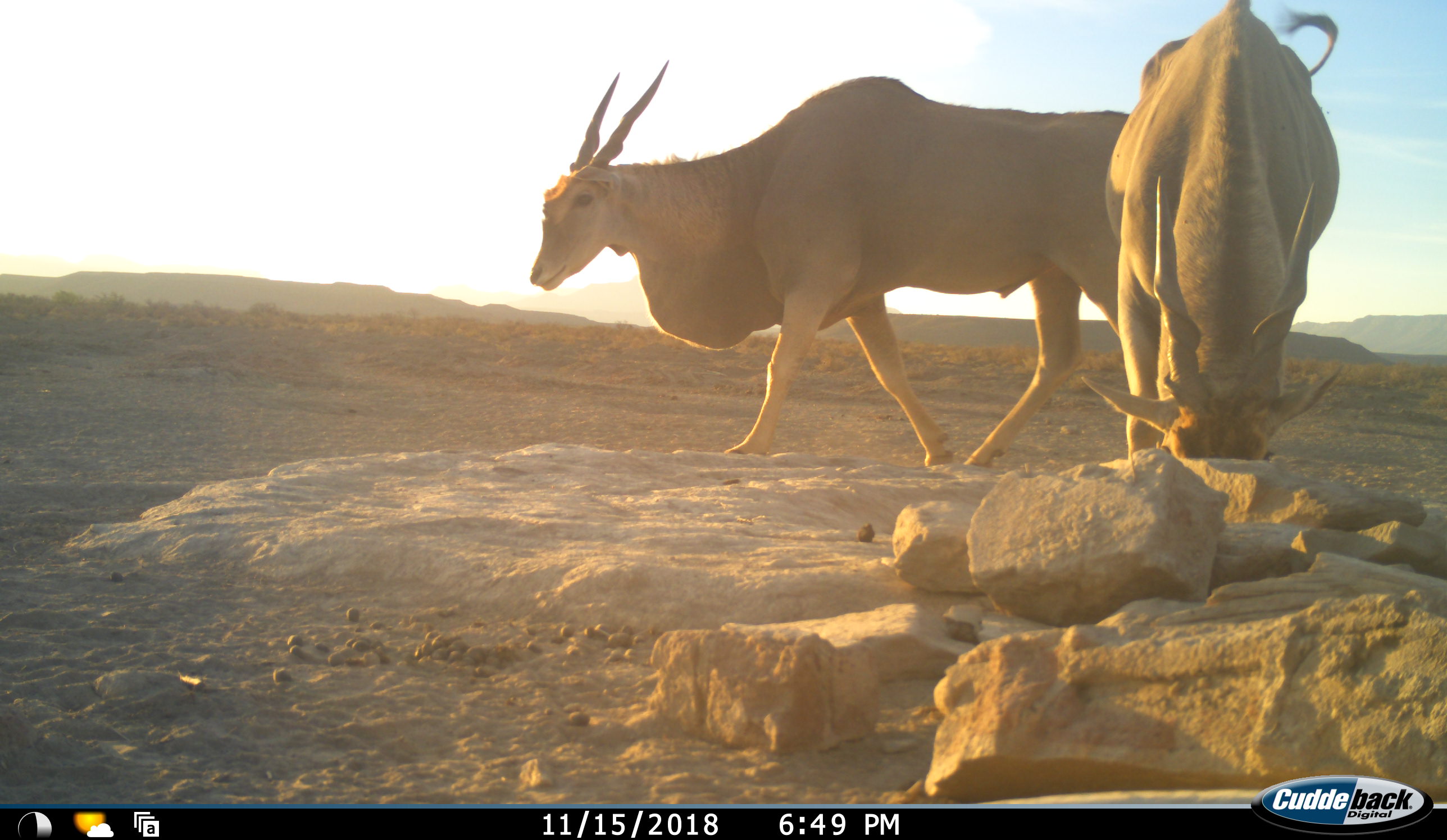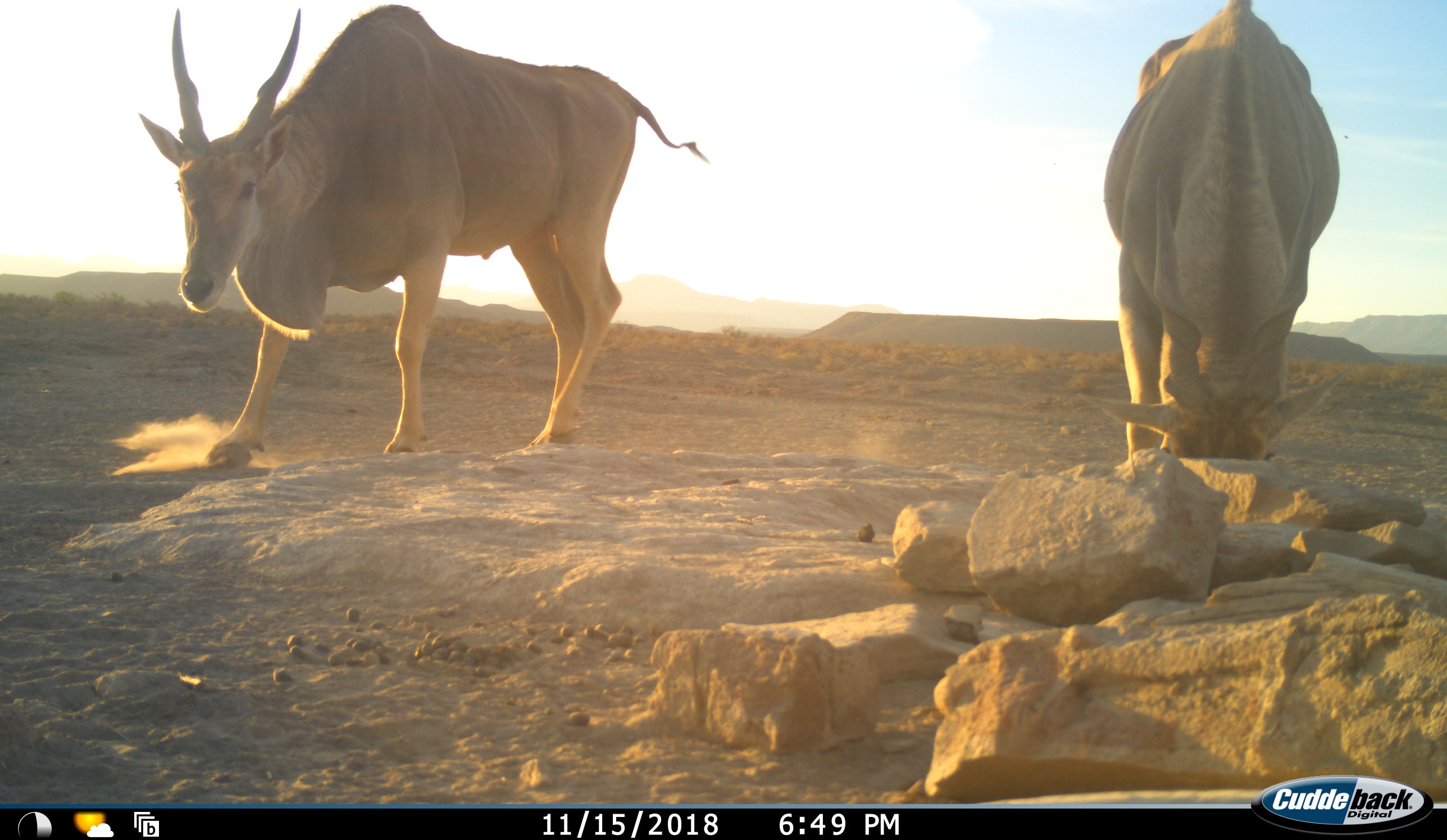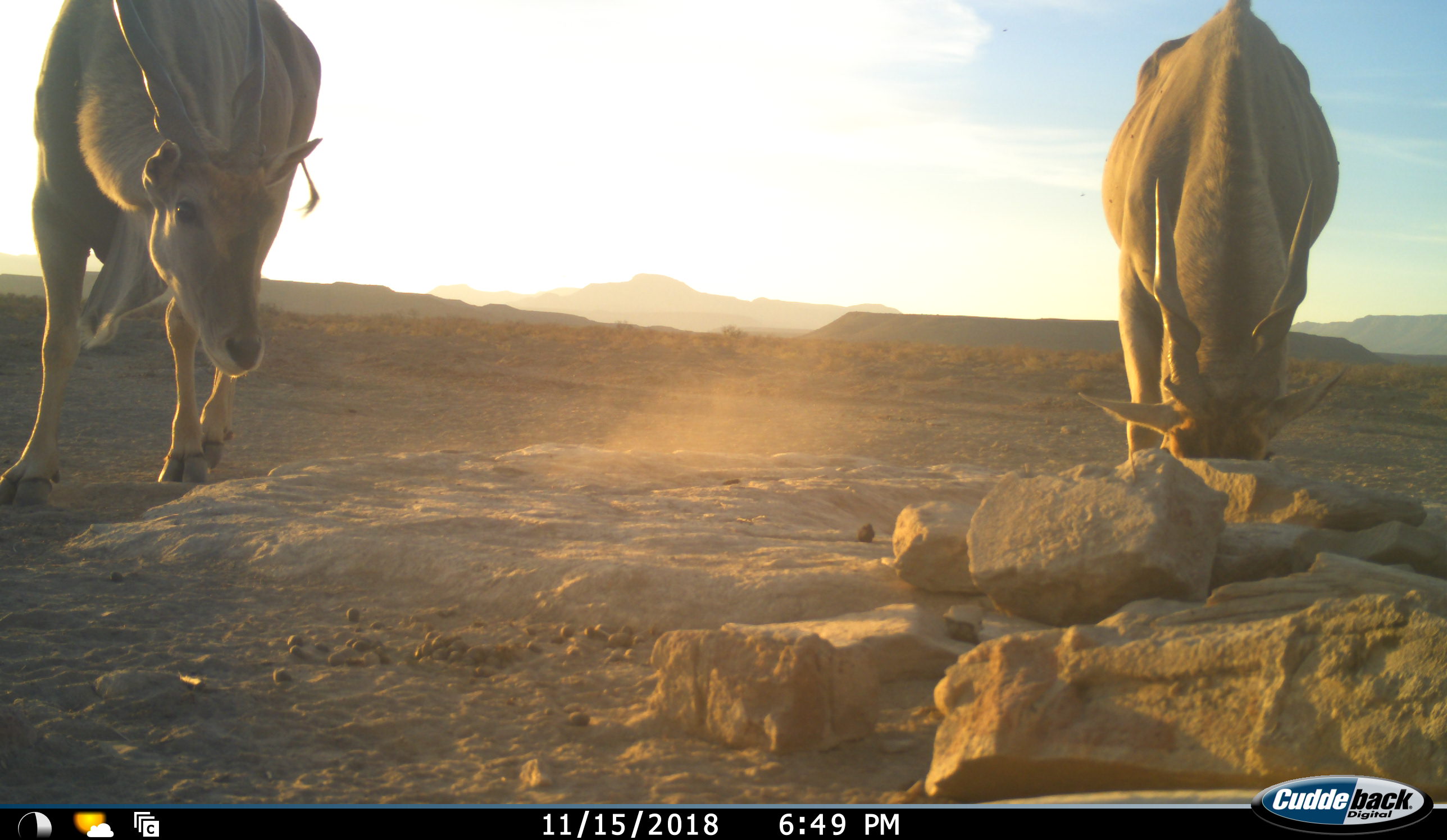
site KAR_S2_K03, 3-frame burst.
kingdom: Animalia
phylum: Chordata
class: Mammalia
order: Artiodactyla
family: Bovidae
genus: Tragelaphus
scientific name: Tragelaphus oryx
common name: eland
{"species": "eland (Tragelaphus oryx)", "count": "2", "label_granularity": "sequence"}